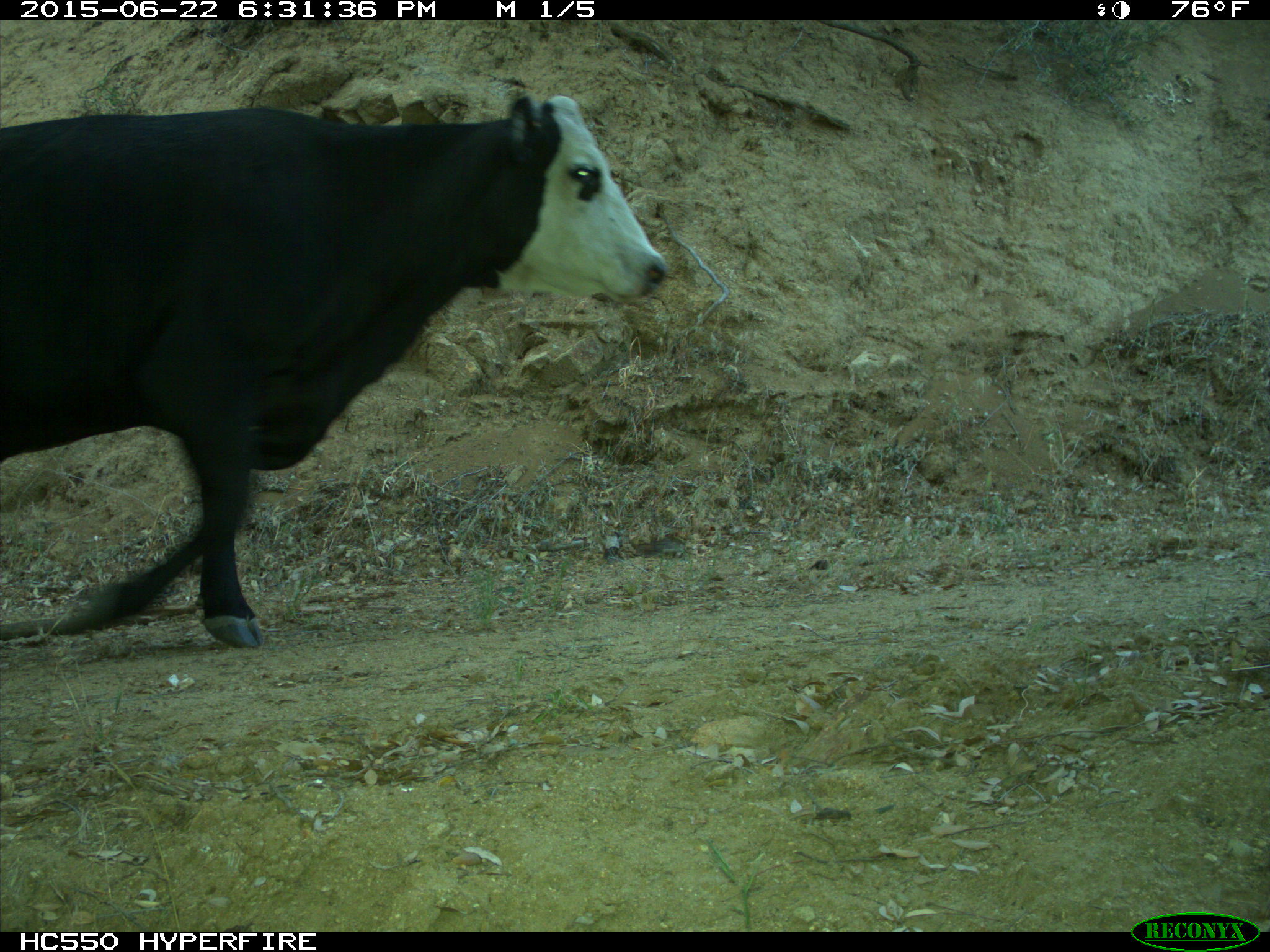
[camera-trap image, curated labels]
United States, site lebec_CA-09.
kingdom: Animalia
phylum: Chordata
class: Mammalia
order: Artiodactyla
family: Bovidae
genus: Bos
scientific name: Bos taurus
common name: domestic cow